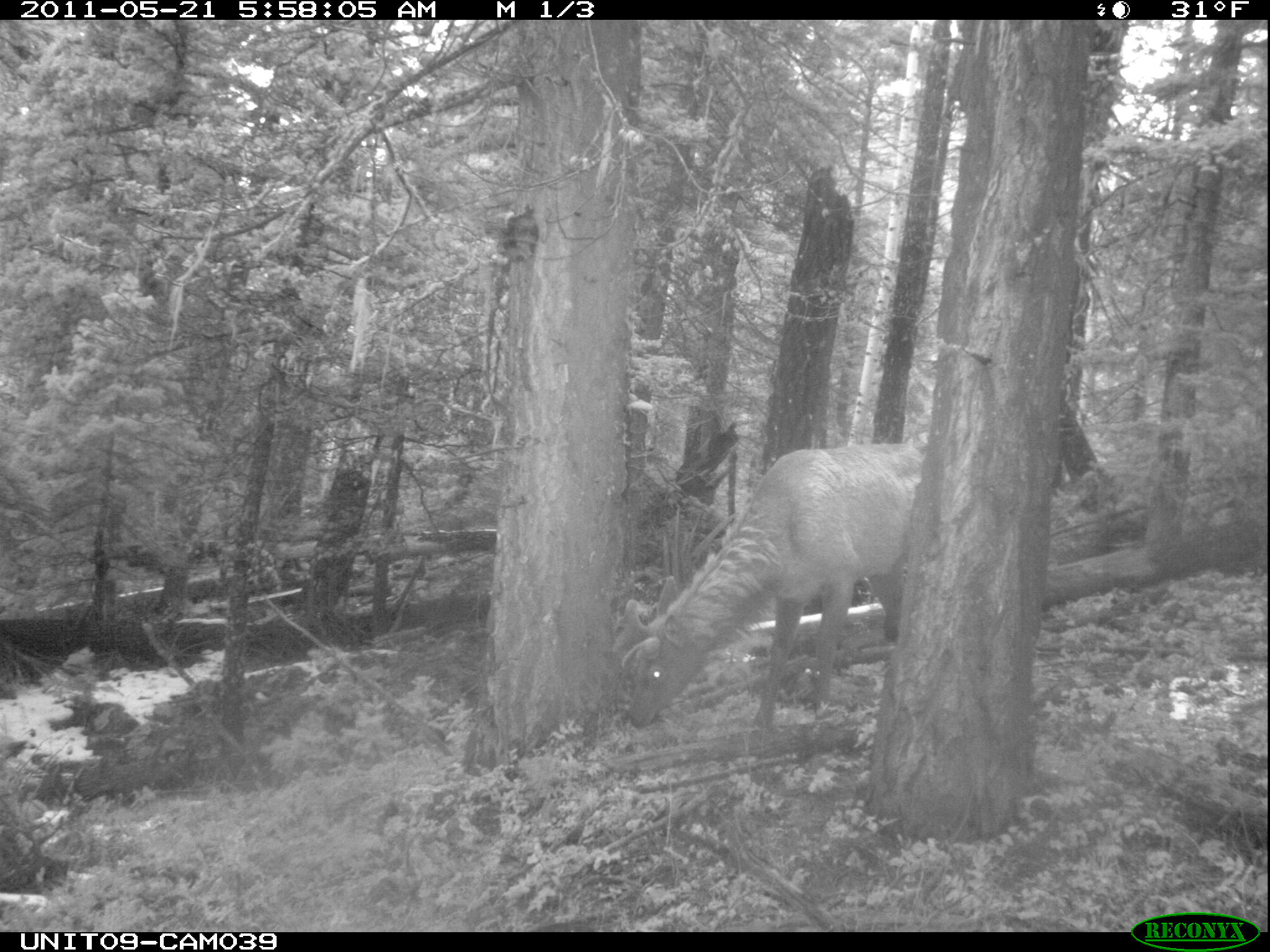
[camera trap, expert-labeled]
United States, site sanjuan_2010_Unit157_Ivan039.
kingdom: Animalia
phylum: Chordata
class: Mammalia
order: Artiodactyla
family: Cervidae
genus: Cervus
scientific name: Cervus elaphus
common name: red deer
Cervus elaphus (red deer).